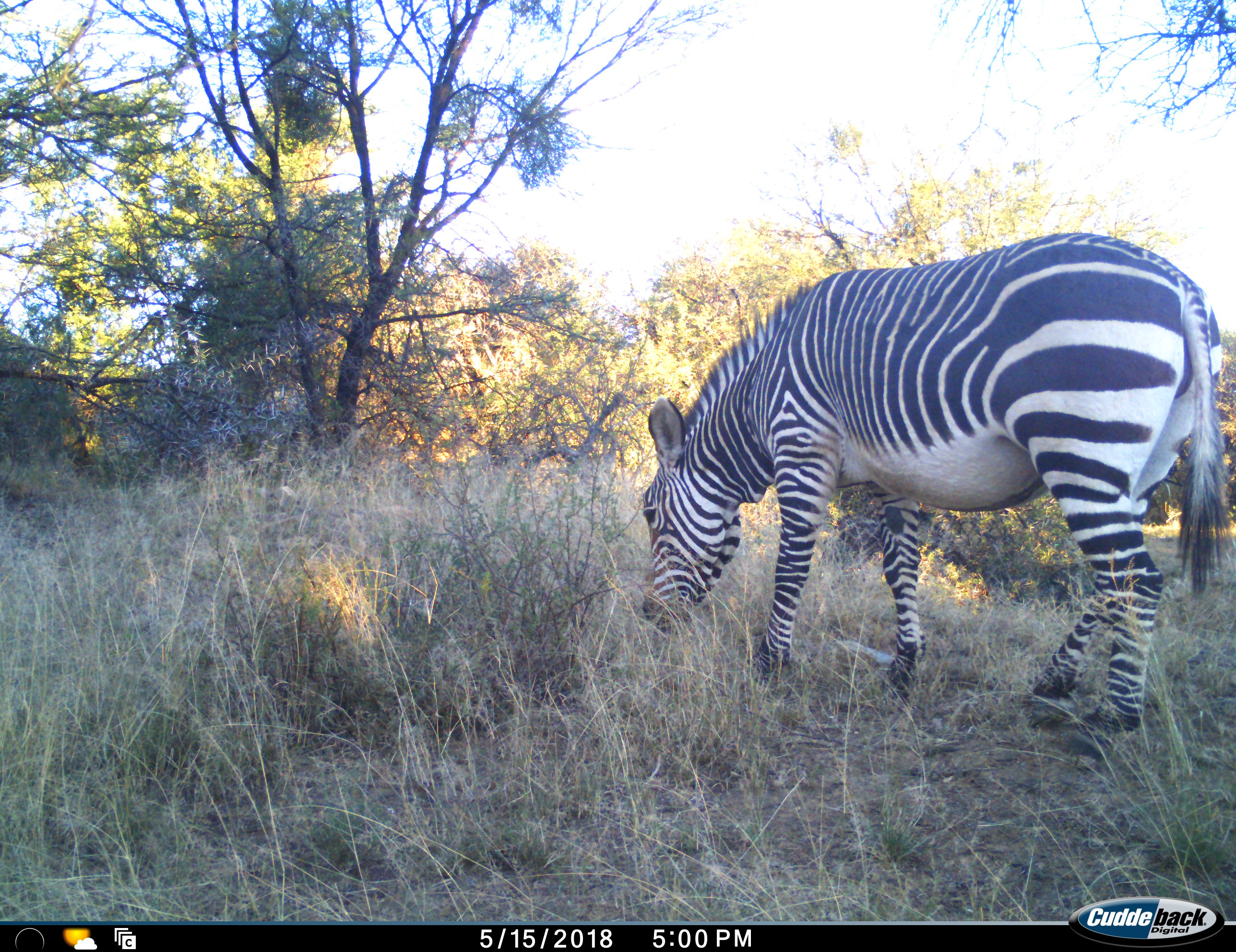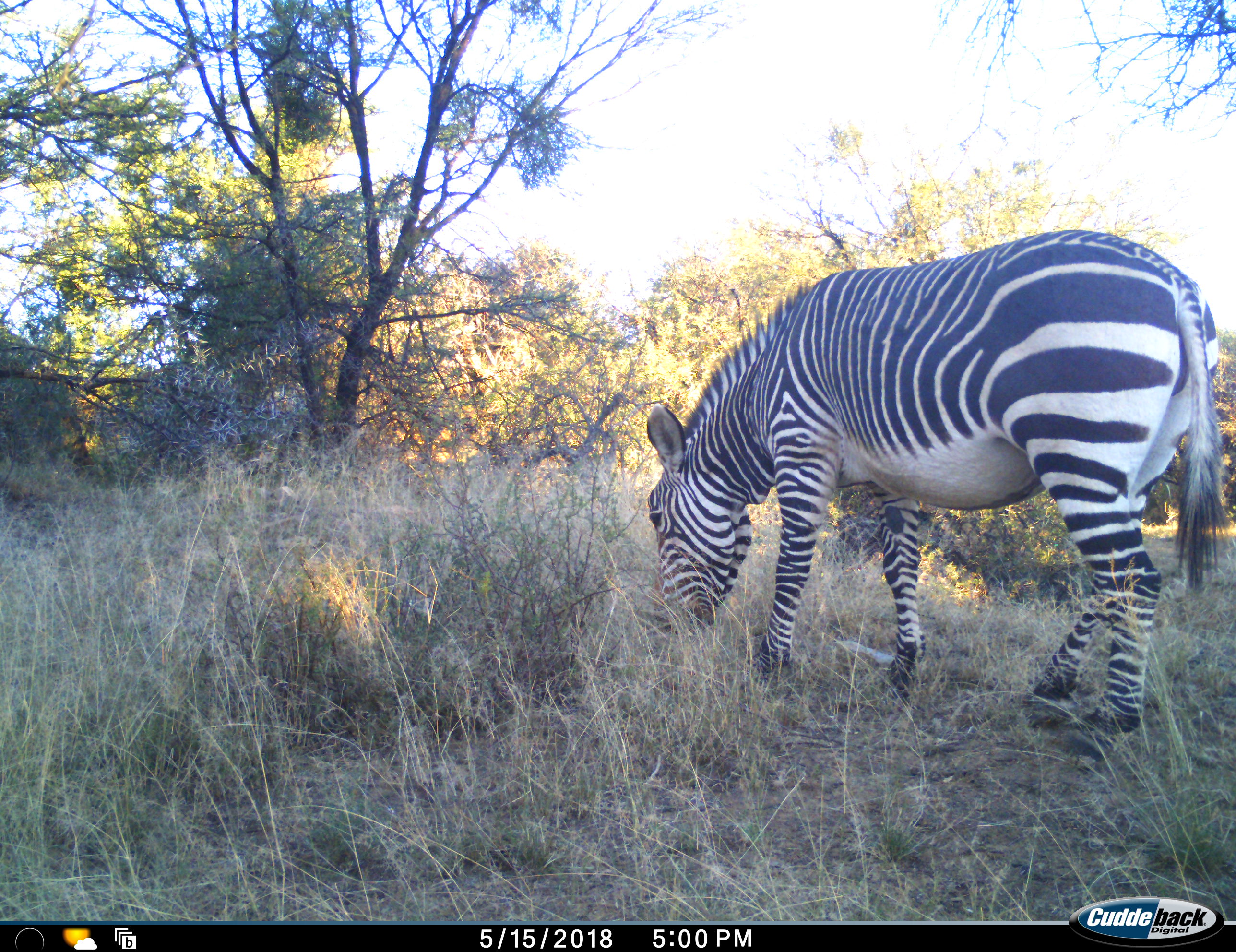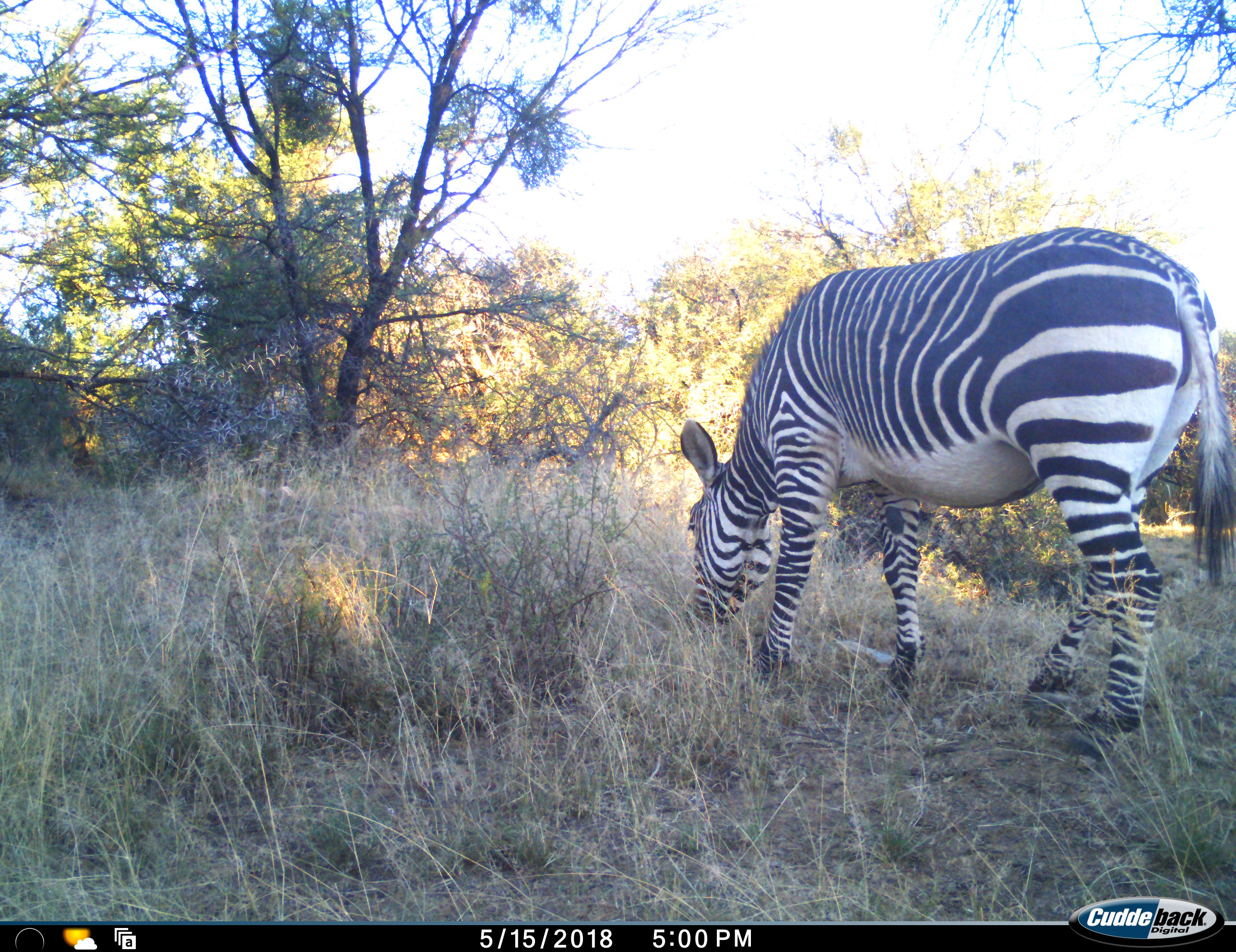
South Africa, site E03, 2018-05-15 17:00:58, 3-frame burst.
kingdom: Animalia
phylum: Chordata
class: Mammalia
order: Perissodactyla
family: Equidae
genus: Equus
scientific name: Equus zebra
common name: mountain zebra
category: zebramountain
Zebramountain (mountain zebra) (Equus zebra), count 1. Behavior (volunteer vote fractions): standing 12%, resting 0%, moving 12%, interacting 0%. Young present (vote fraction): 0%. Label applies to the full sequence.